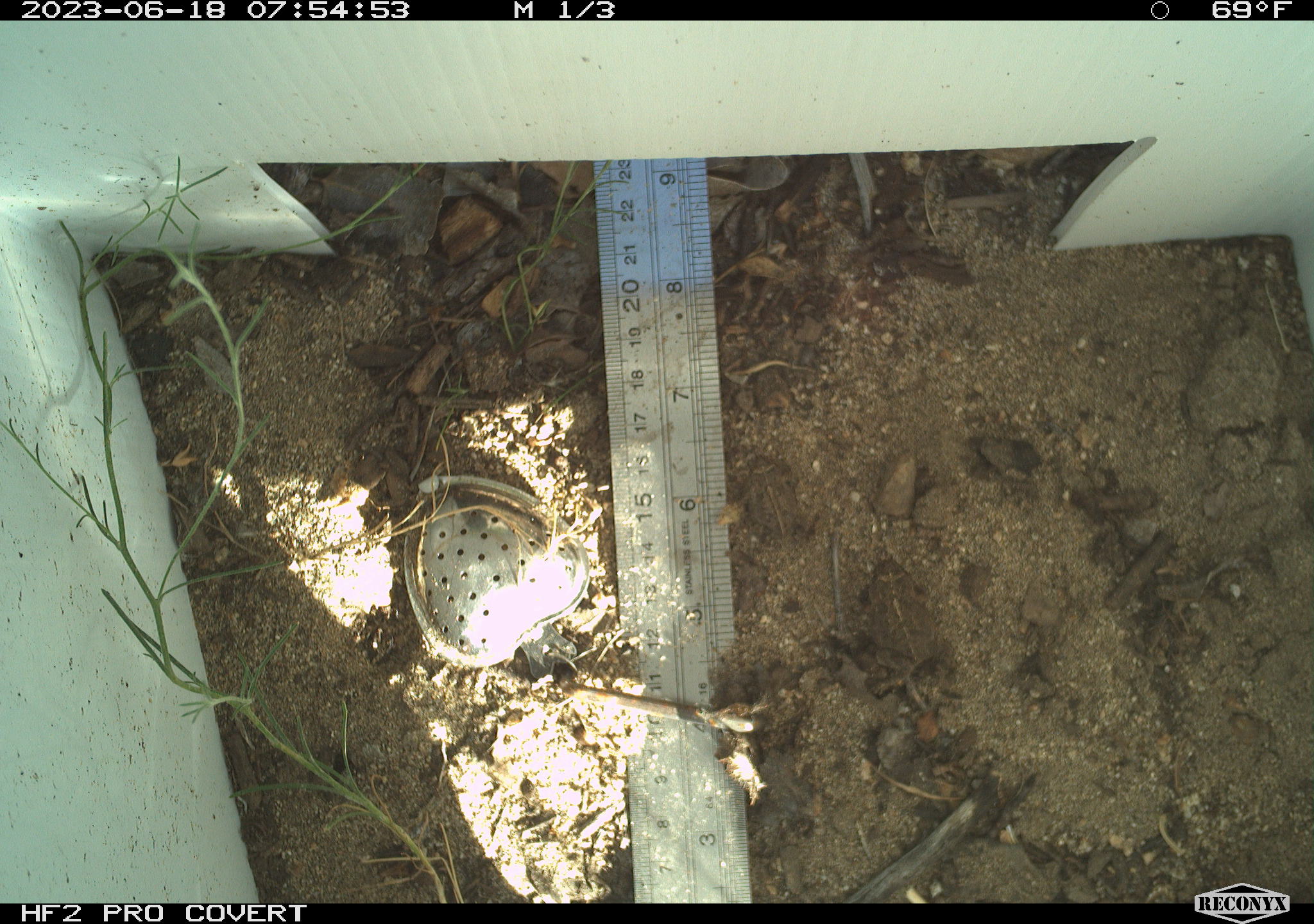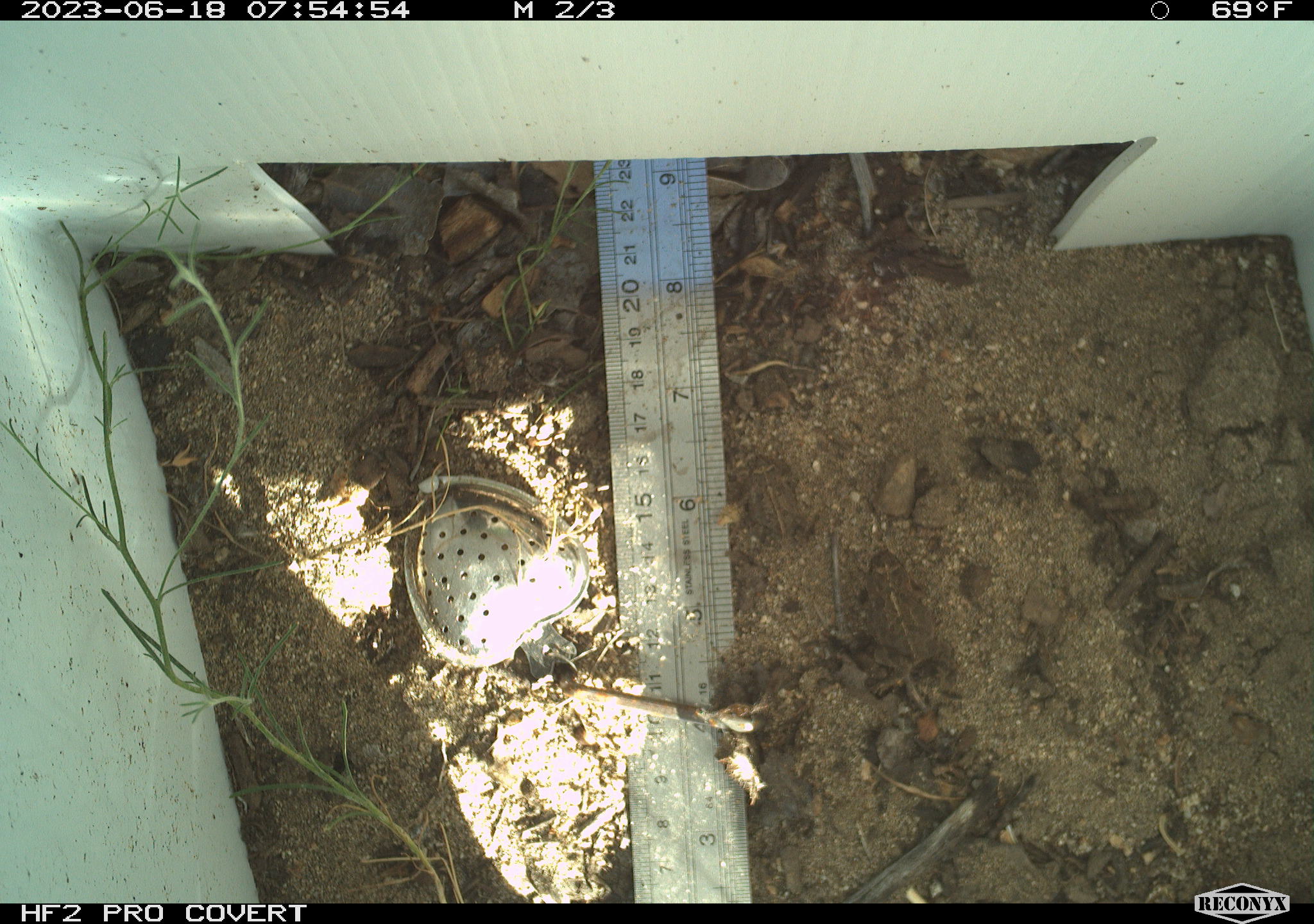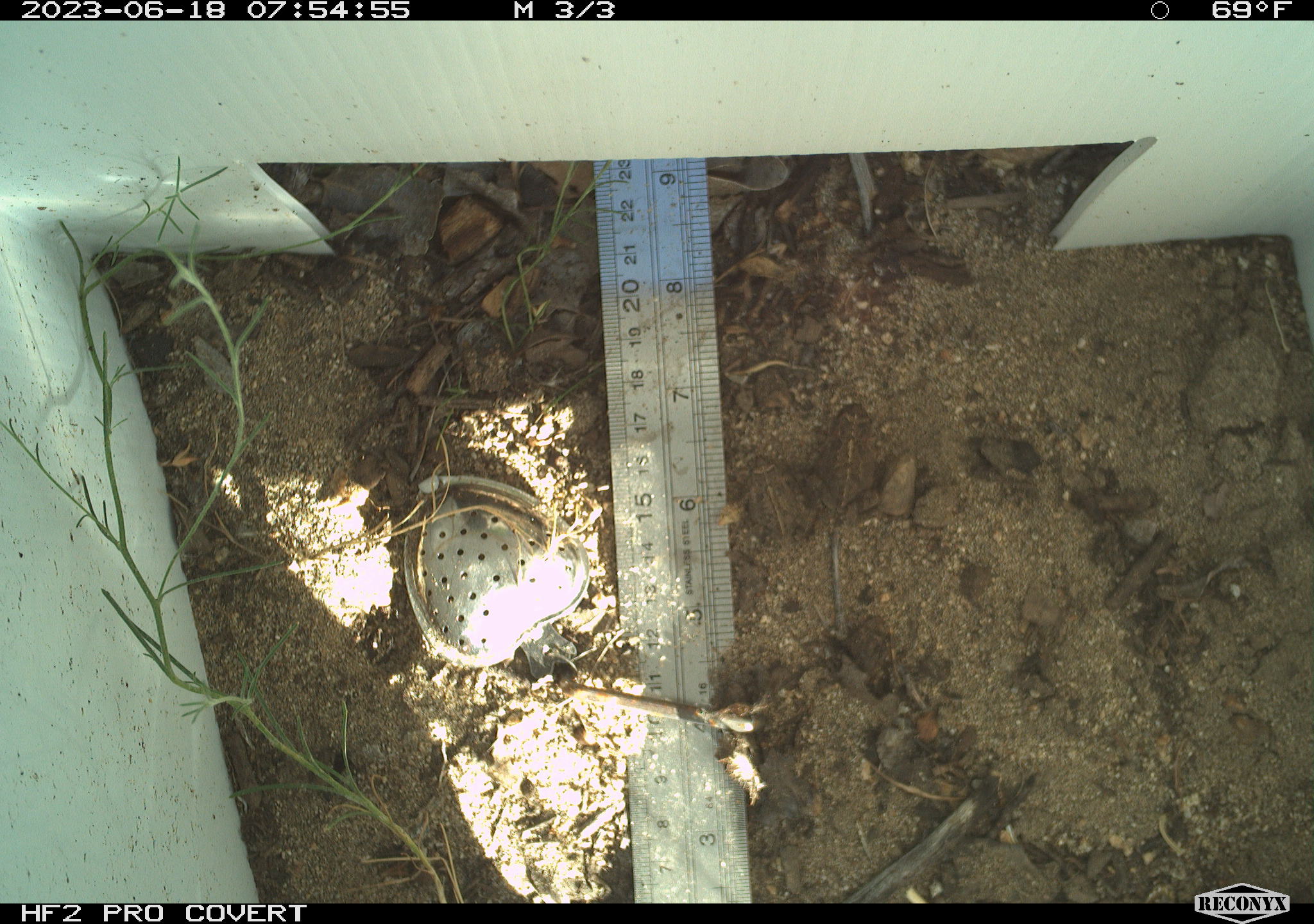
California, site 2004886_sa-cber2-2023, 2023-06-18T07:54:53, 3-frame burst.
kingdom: Animalia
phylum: Chordata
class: Amphibia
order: Anura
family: Bufonidae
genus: Anaxyrus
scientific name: Anaxyrus boreas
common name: western toad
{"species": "western toad (Anaxyrus boreas)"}